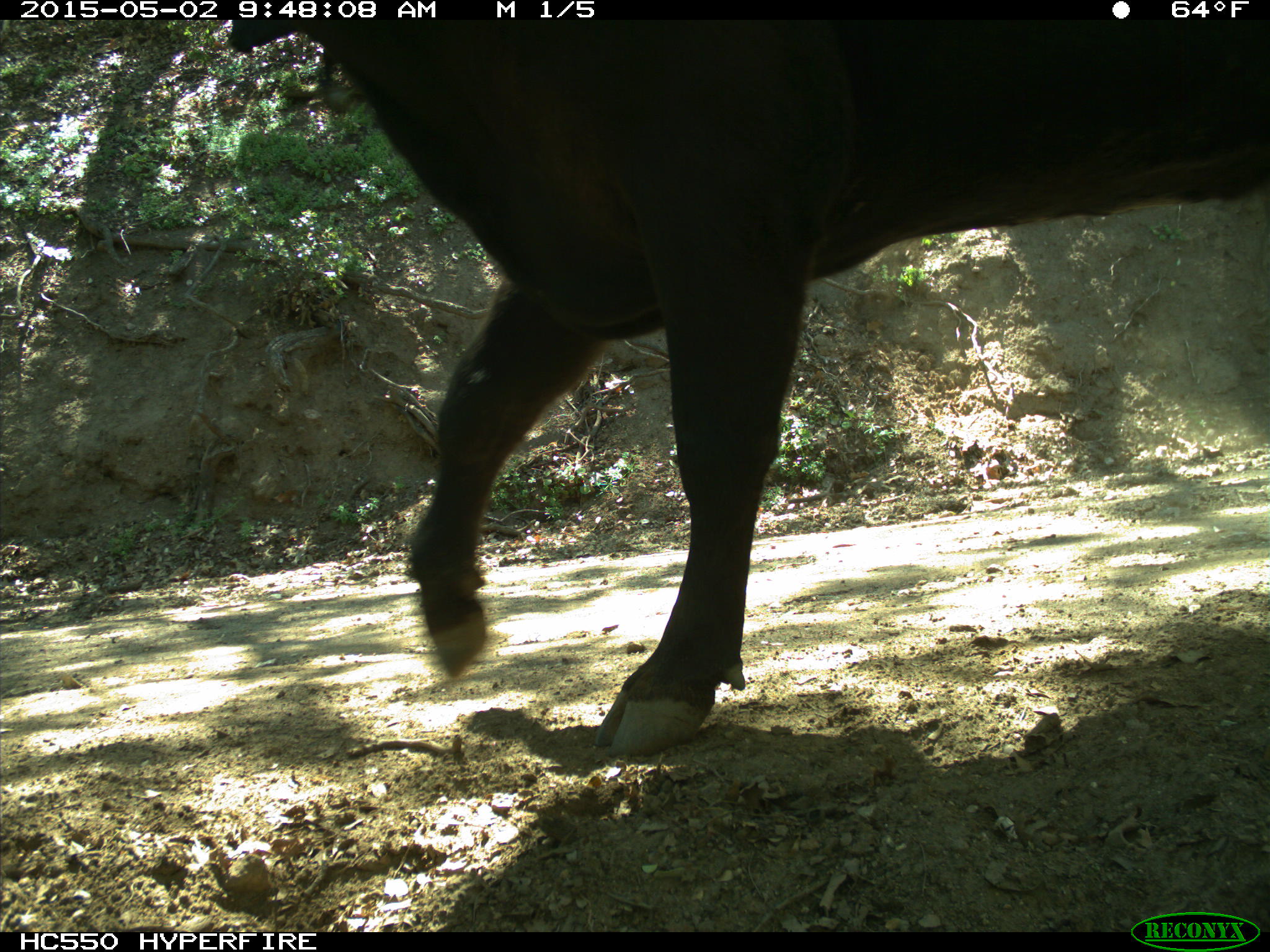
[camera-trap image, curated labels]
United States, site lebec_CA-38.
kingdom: Animalia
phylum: Chordata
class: Mammalia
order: Artiodactyla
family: Bovidae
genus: Bos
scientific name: Bos taurus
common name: domestic cow